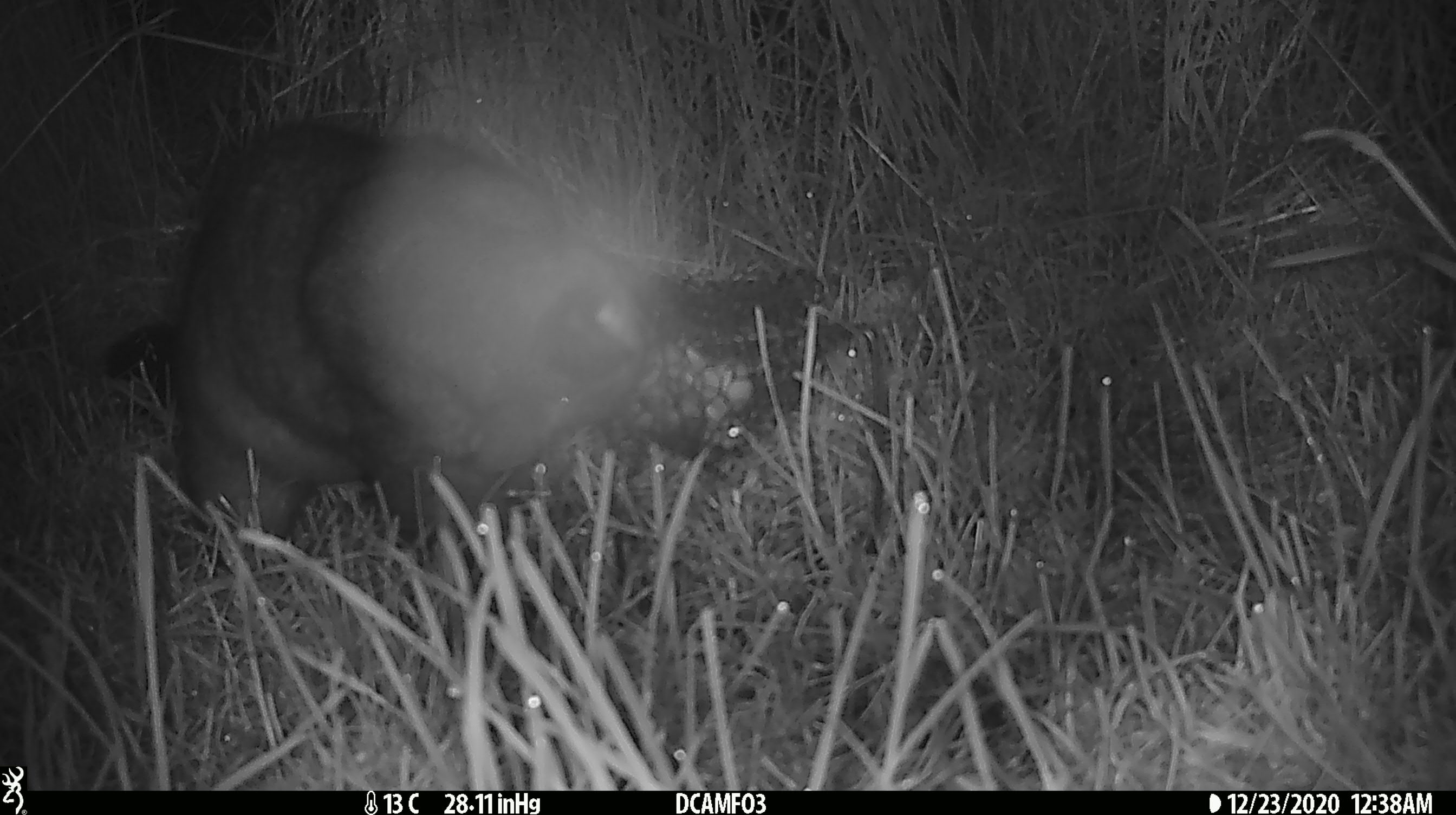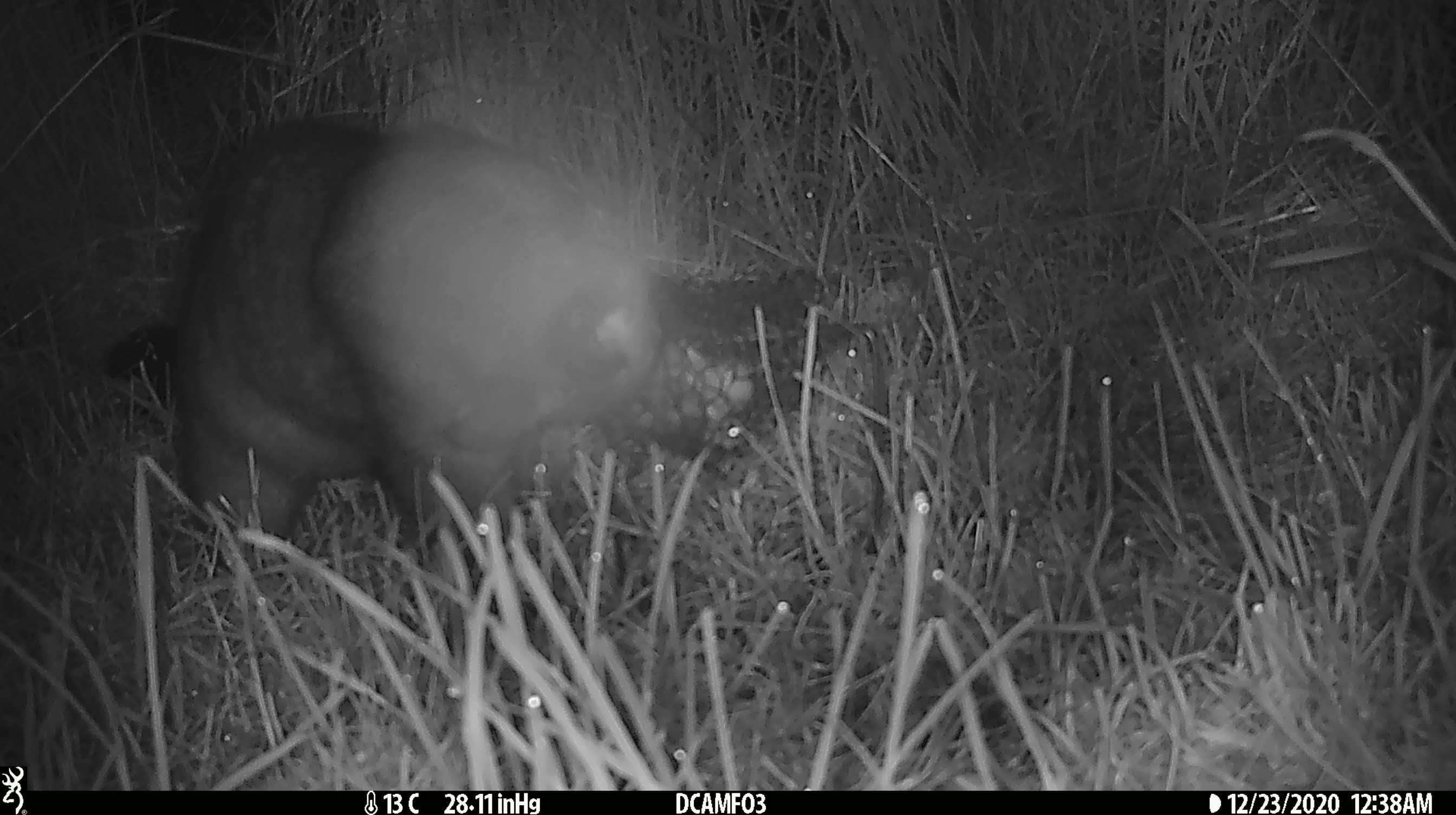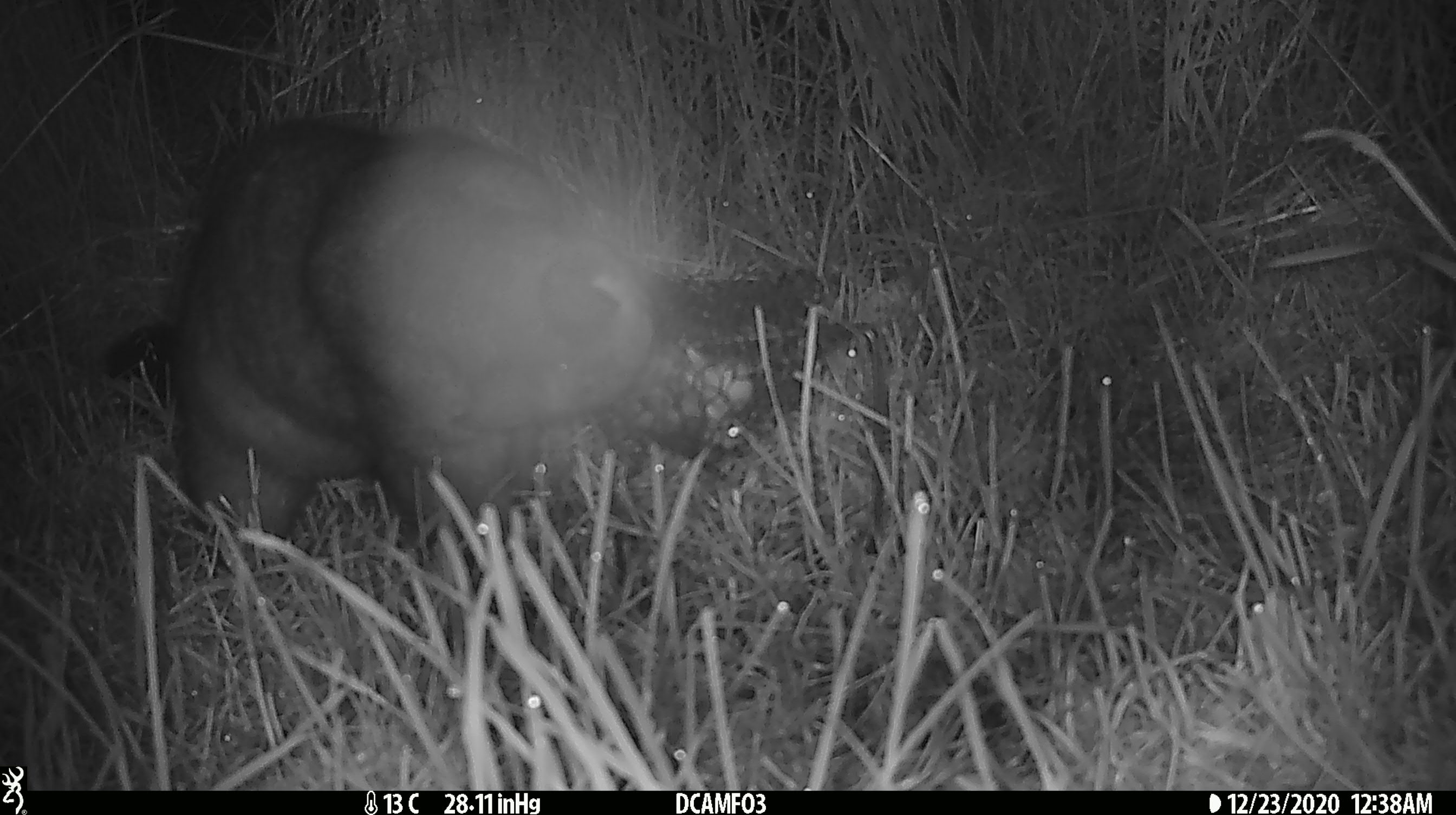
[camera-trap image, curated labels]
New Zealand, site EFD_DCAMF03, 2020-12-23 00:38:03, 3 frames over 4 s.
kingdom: Animalia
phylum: Chordata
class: Mammalia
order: Diprotodontia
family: Phalangeridae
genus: Trichosurus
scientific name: Trichosurus vulpecula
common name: common brushtail possum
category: possum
Possum (common brushtail possum) (Trichosurus vulpecula).